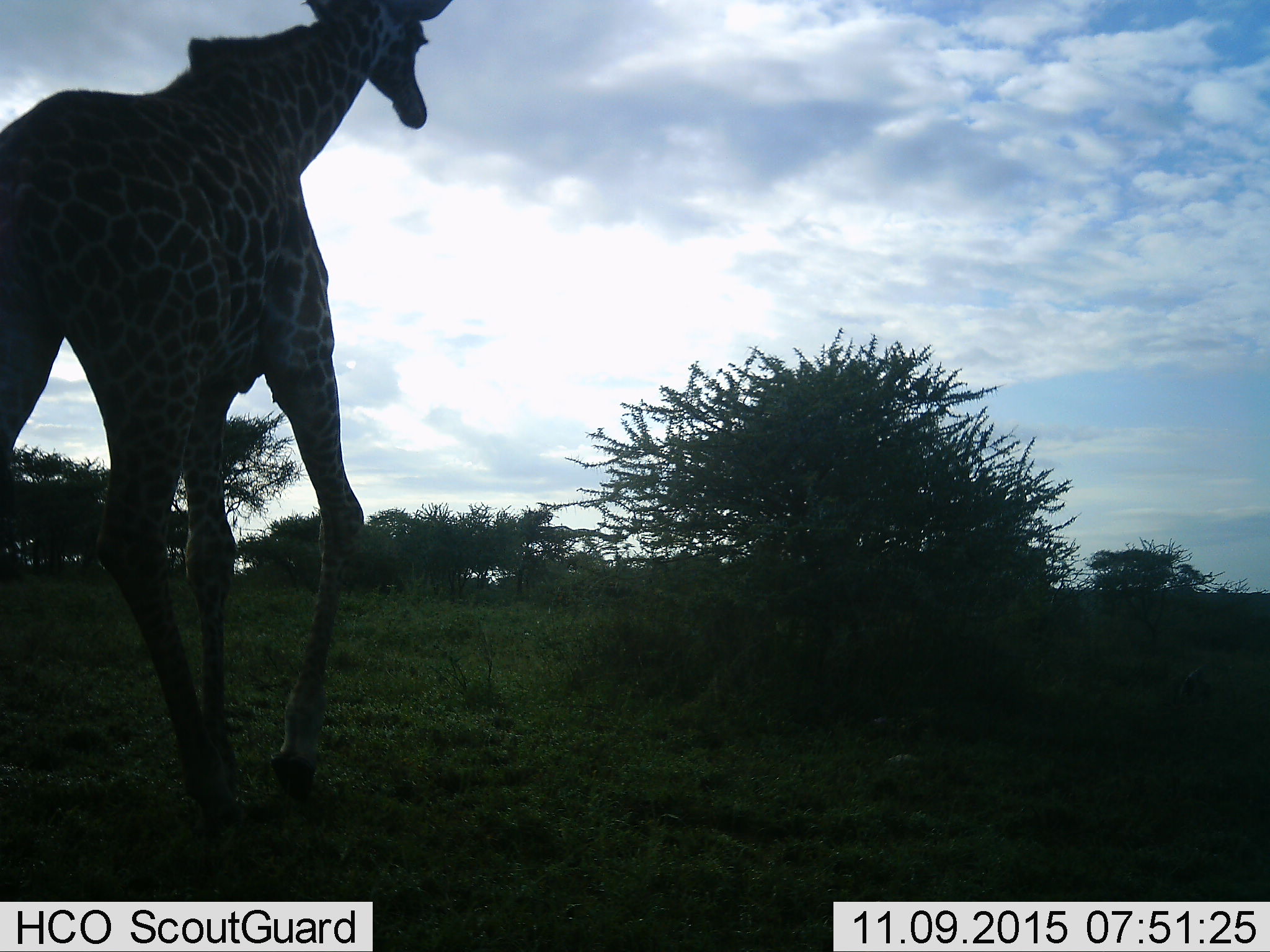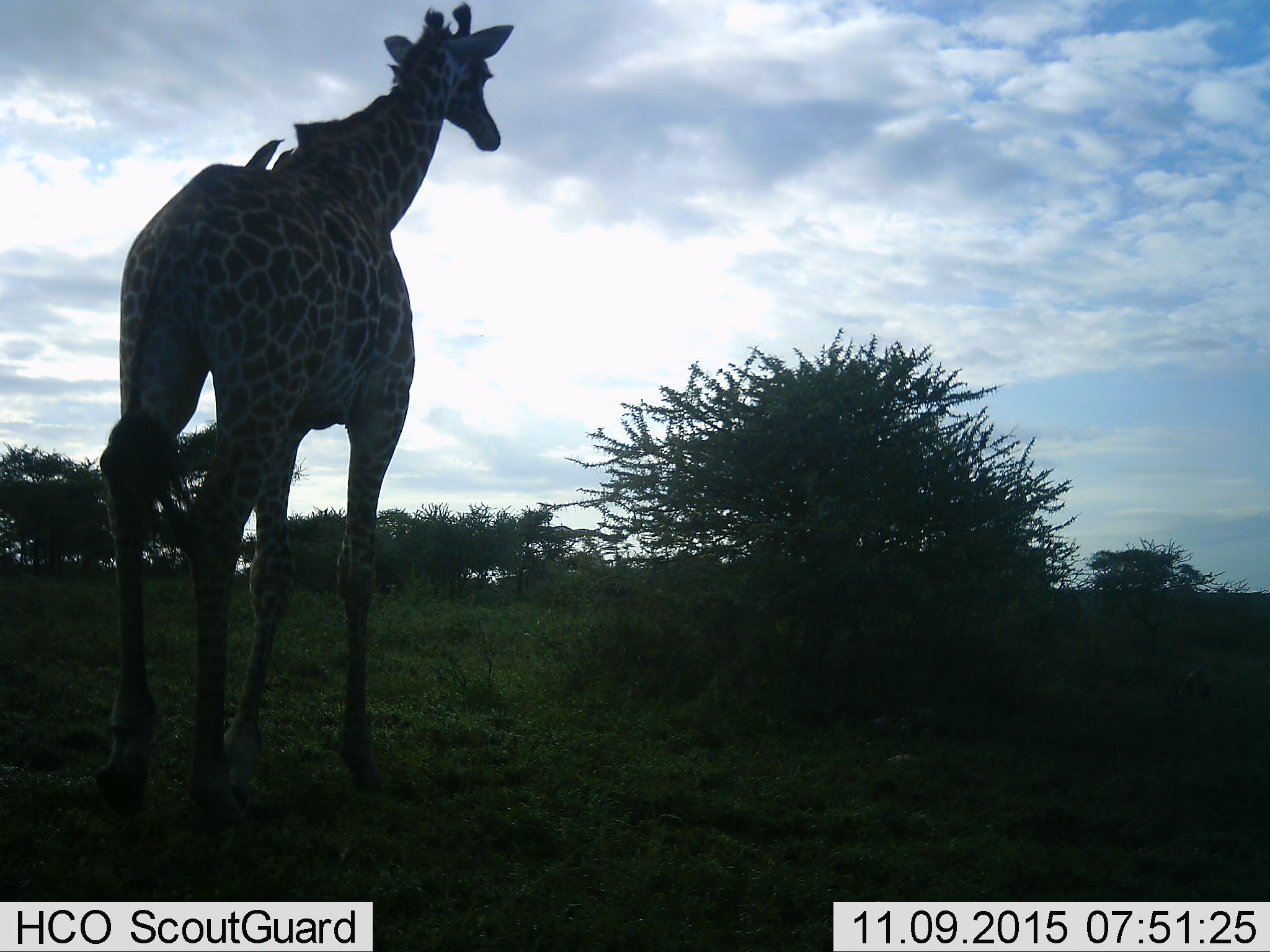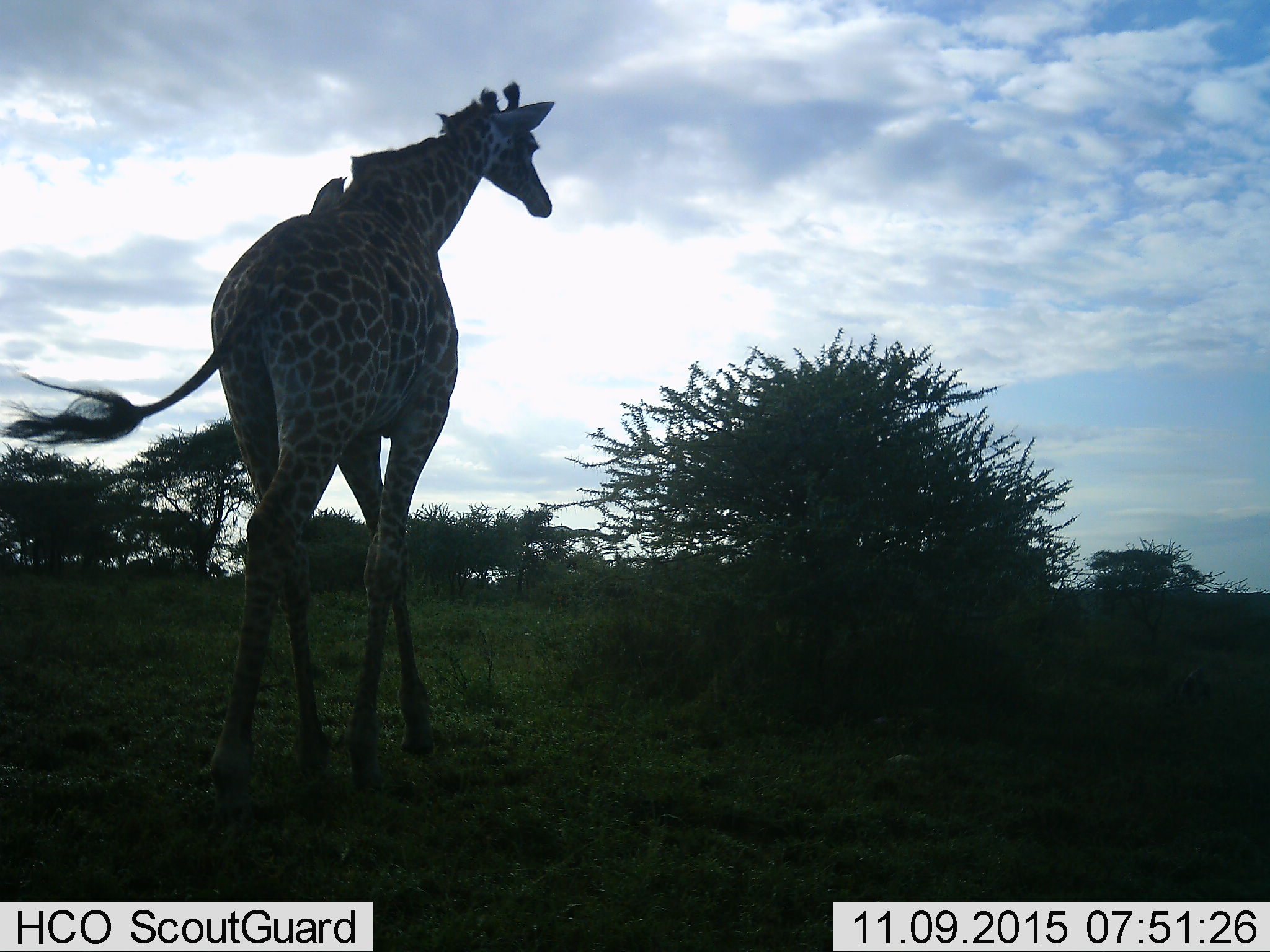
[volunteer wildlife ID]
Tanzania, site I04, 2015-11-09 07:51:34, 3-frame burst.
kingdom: Animalia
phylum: Chordata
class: Mammalia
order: Artiodactyla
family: Giraffidae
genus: Giraffa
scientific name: Giraffa camelopardalis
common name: giraffe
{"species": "giraffe (Giraffa camelopardalis)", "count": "1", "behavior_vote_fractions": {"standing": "17%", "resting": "0%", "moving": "100%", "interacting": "0%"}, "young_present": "0%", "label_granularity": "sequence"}